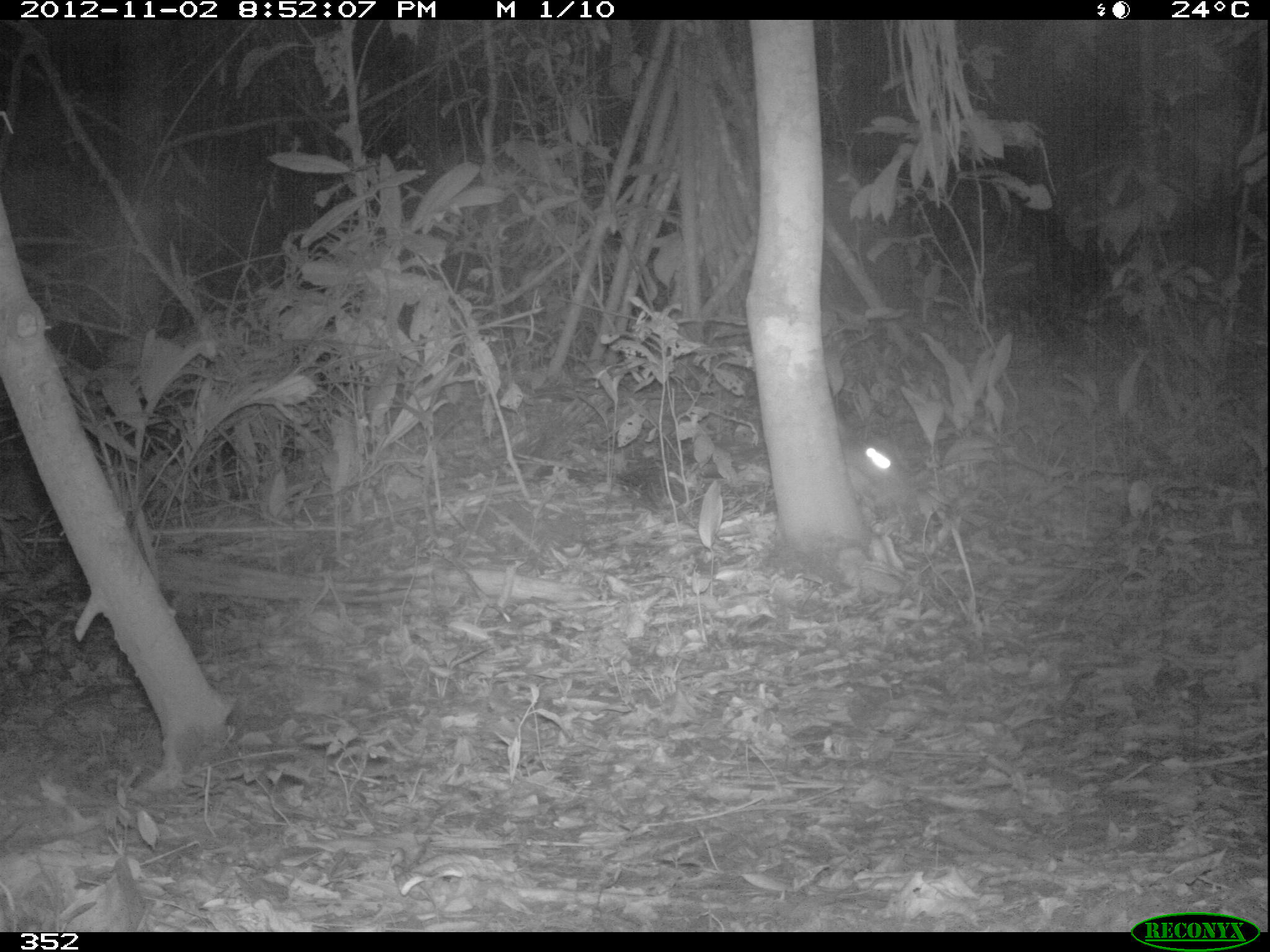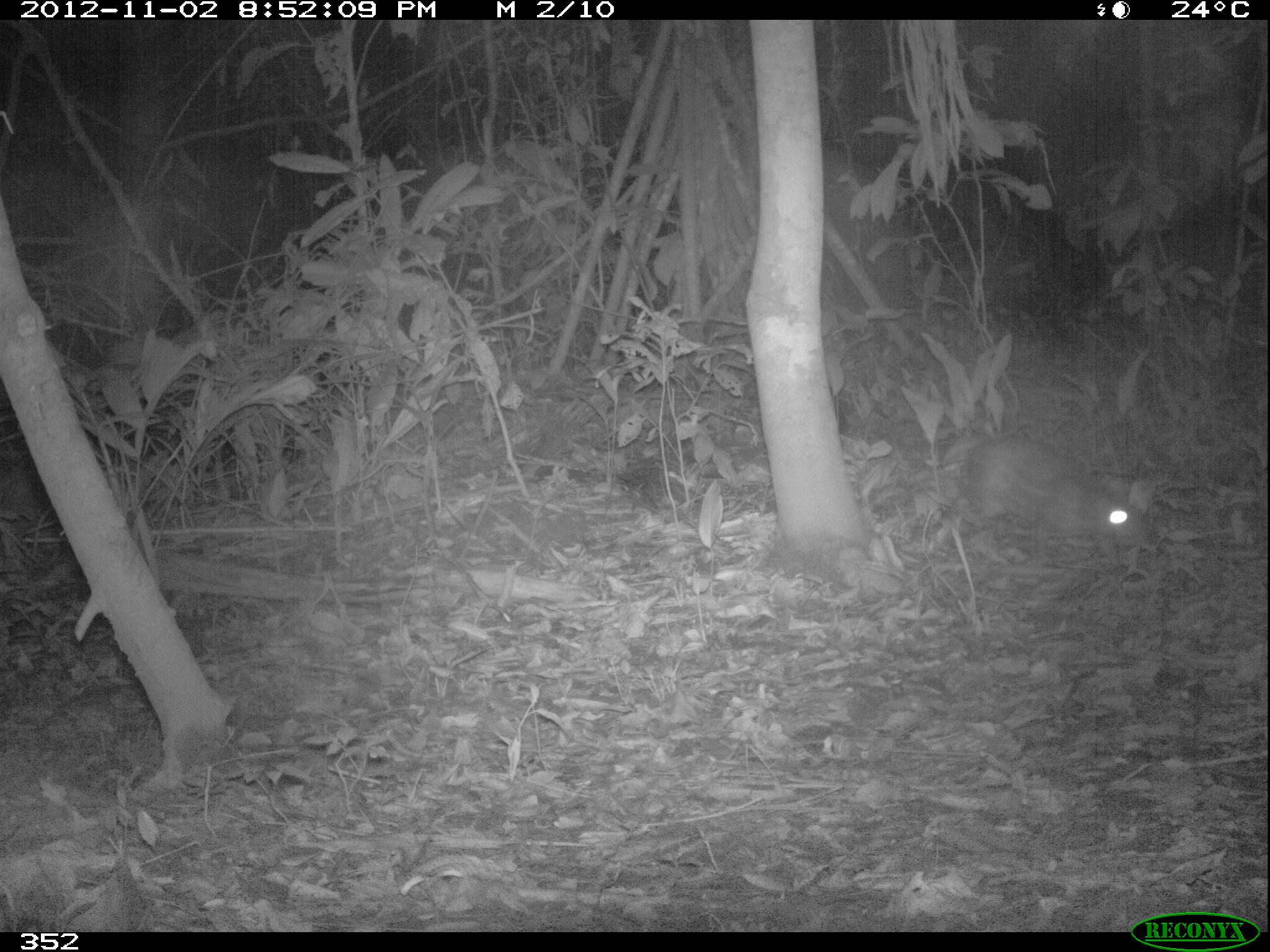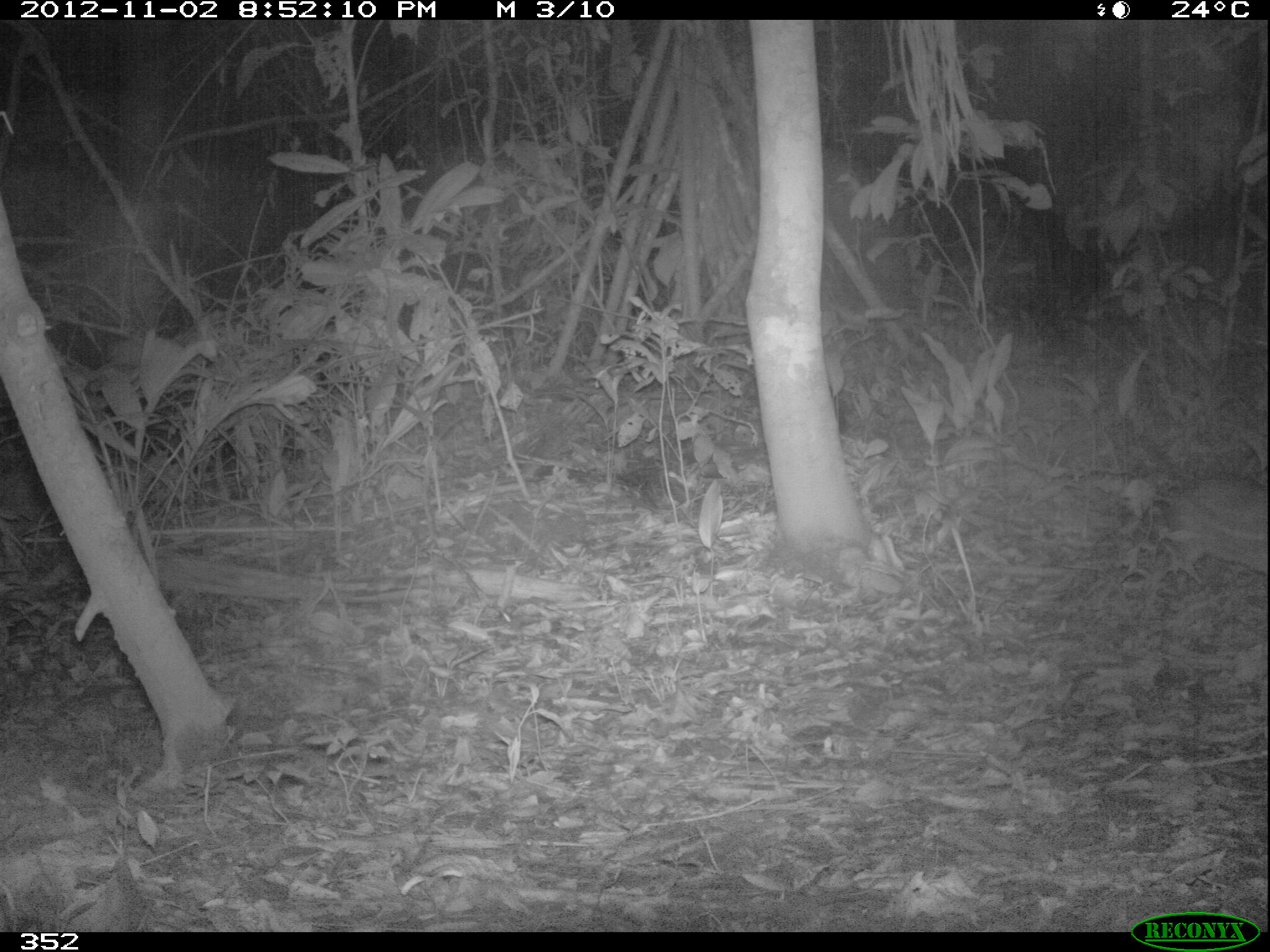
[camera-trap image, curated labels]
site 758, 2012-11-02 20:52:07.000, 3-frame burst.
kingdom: Animalia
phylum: Chordata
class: Mammalia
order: Rodentia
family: Cuniculidae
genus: Cuniculus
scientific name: Cuniculus paca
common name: spotted paca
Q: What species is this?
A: Cuniculus paca (spotted paca).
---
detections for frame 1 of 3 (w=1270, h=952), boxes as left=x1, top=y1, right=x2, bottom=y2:
cuniculus paca: left=837, top=429, right=914, bottom=503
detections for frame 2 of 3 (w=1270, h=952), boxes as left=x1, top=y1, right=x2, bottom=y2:
cuniculus paca: left=966, top=433, right=1153, bottom=565